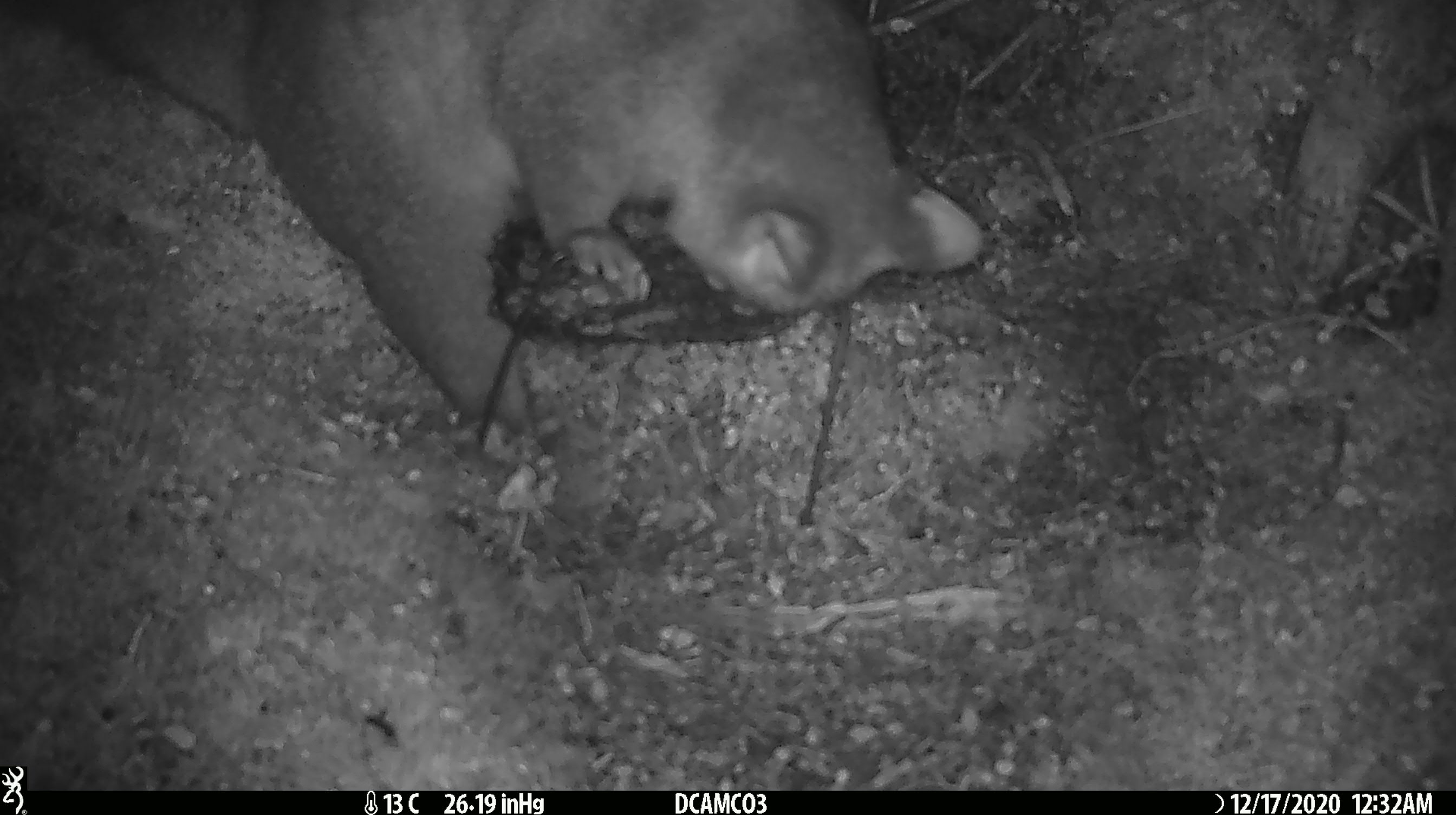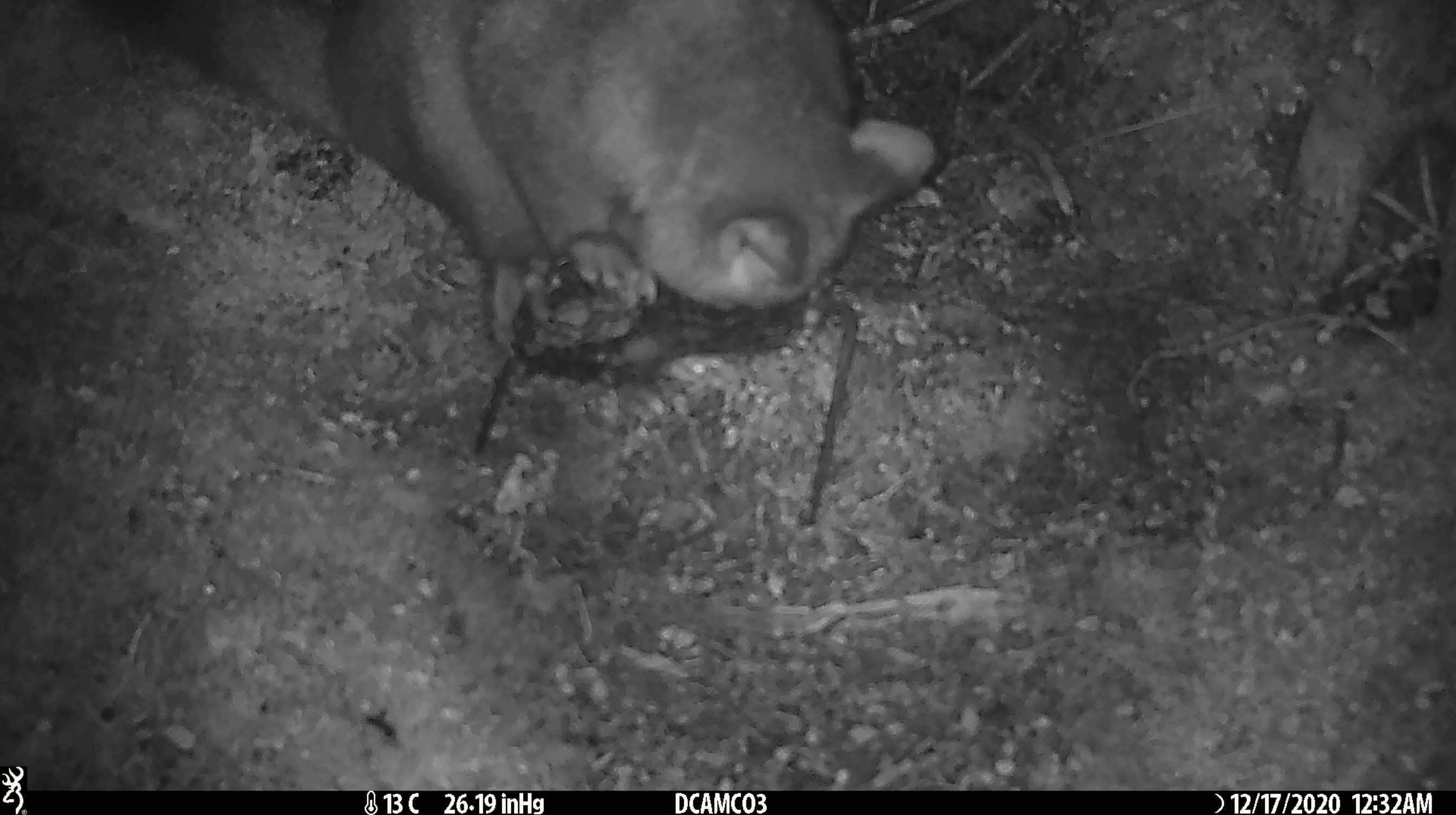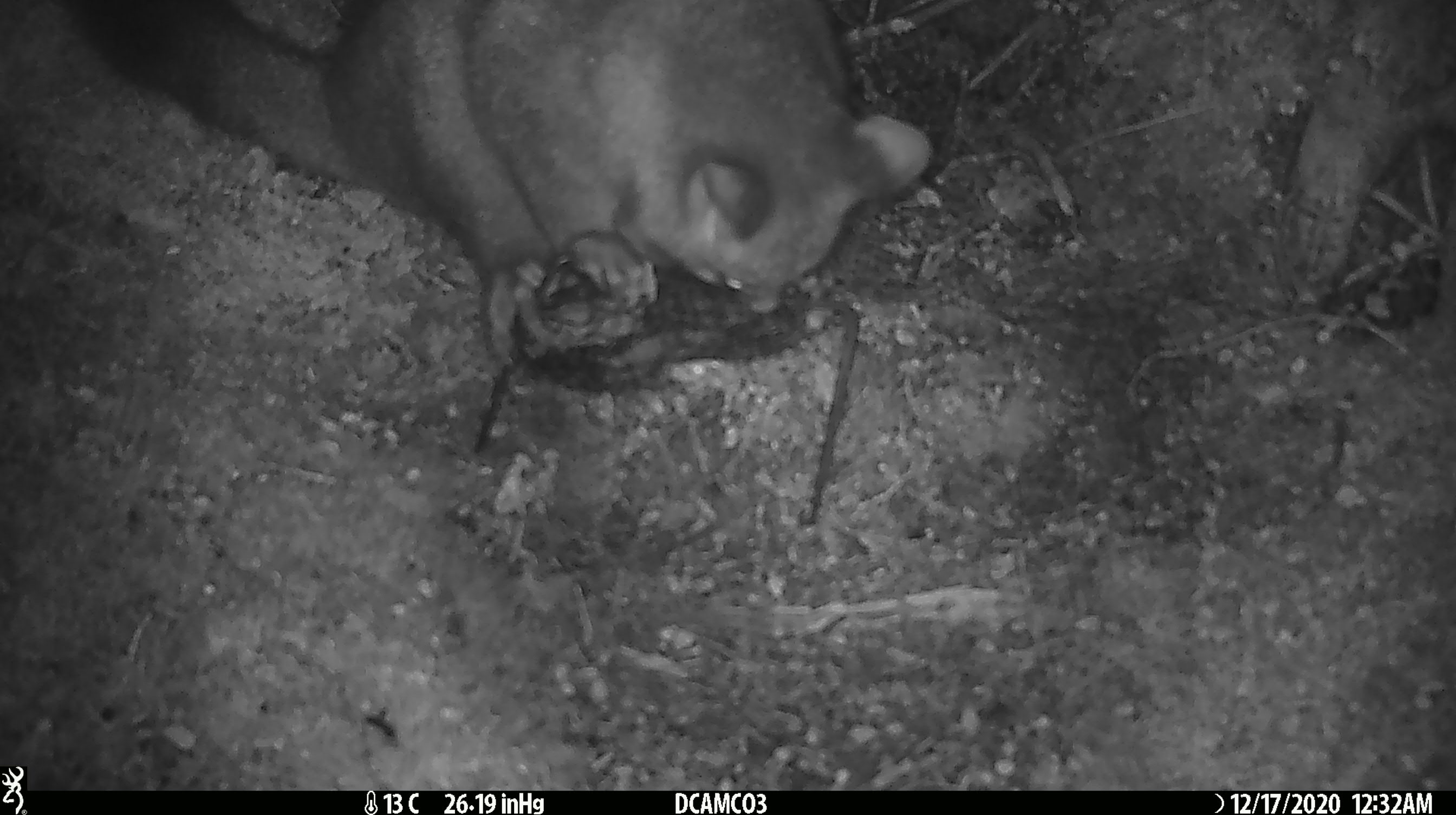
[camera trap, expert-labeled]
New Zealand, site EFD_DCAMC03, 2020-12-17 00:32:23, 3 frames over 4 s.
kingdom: Animalia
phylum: Chordata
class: Mammalia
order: Diprotodontia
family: Phalangeridae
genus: Trichosurus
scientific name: Trichosurus vulpecula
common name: common brushtail possum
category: possum